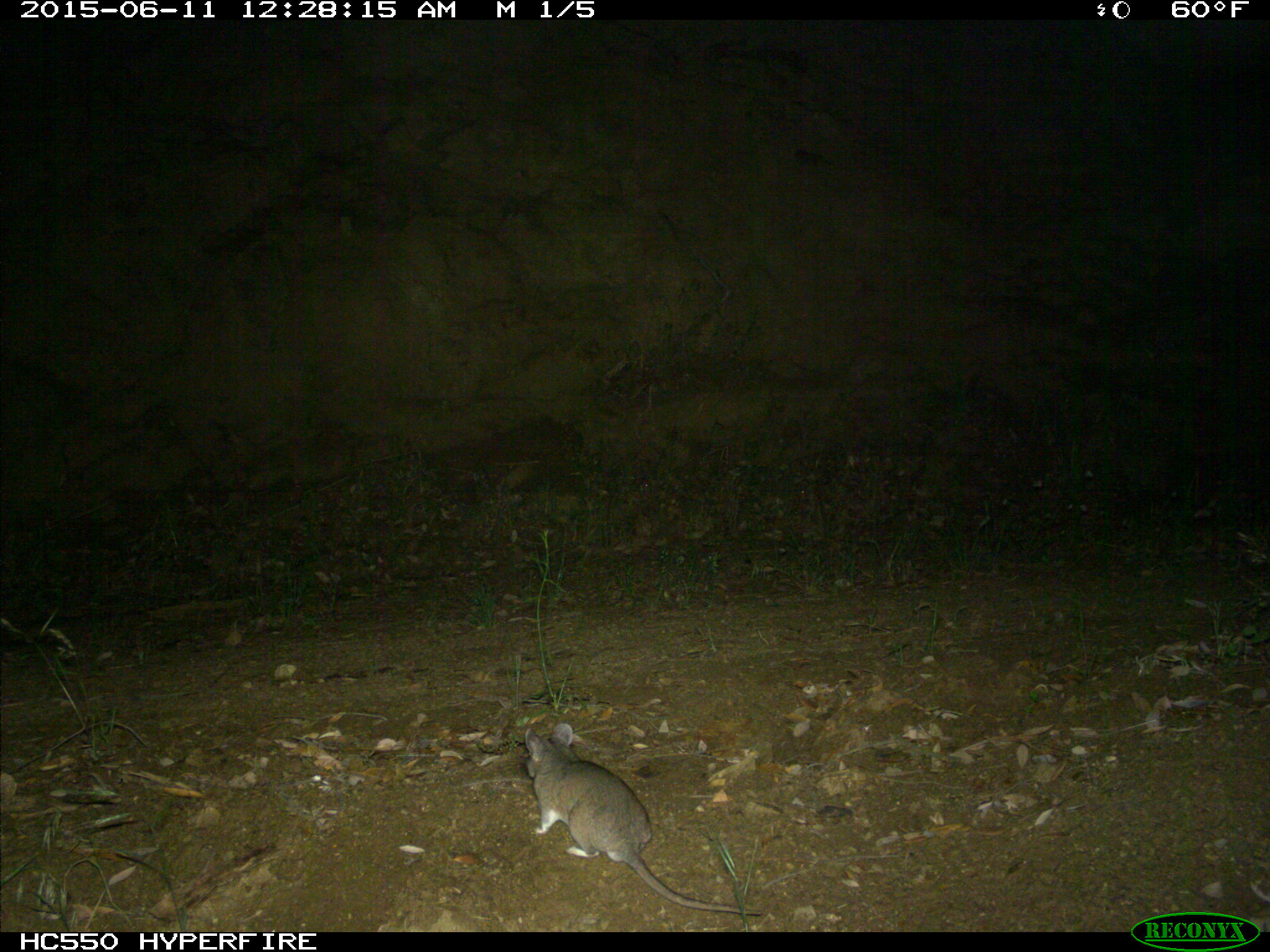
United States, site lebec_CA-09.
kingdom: Animalia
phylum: Chordata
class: Mammalia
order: Rodentia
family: Cricetidae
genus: Neotoma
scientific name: Neotoma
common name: pack rat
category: unidentified pack rat